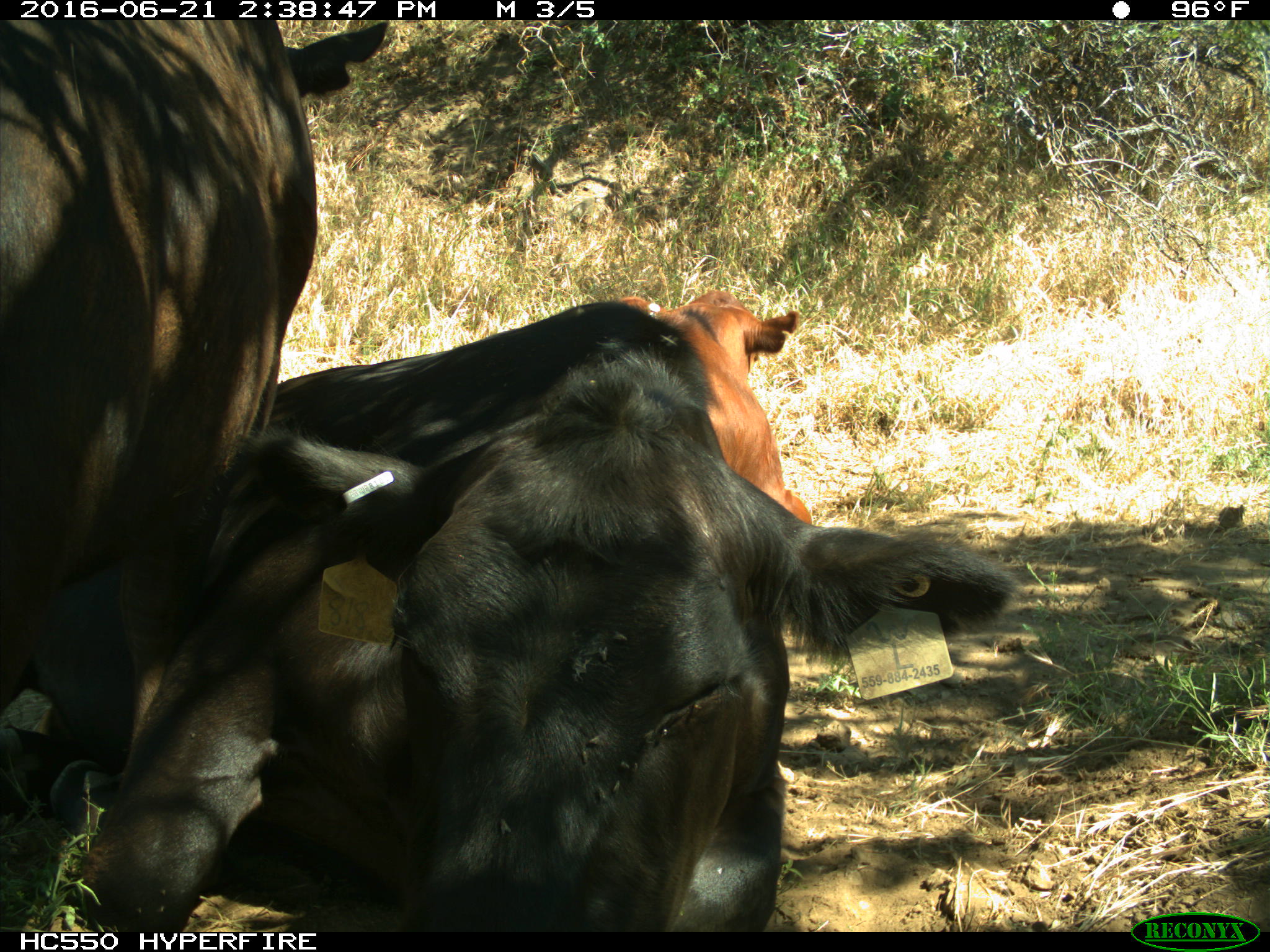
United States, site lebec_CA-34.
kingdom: Animalia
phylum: Chordata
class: Mammalia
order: Artiodactyla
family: Bovidae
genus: Bos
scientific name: Bos taurus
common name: domestic cow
Bos taurus (domestic cow).